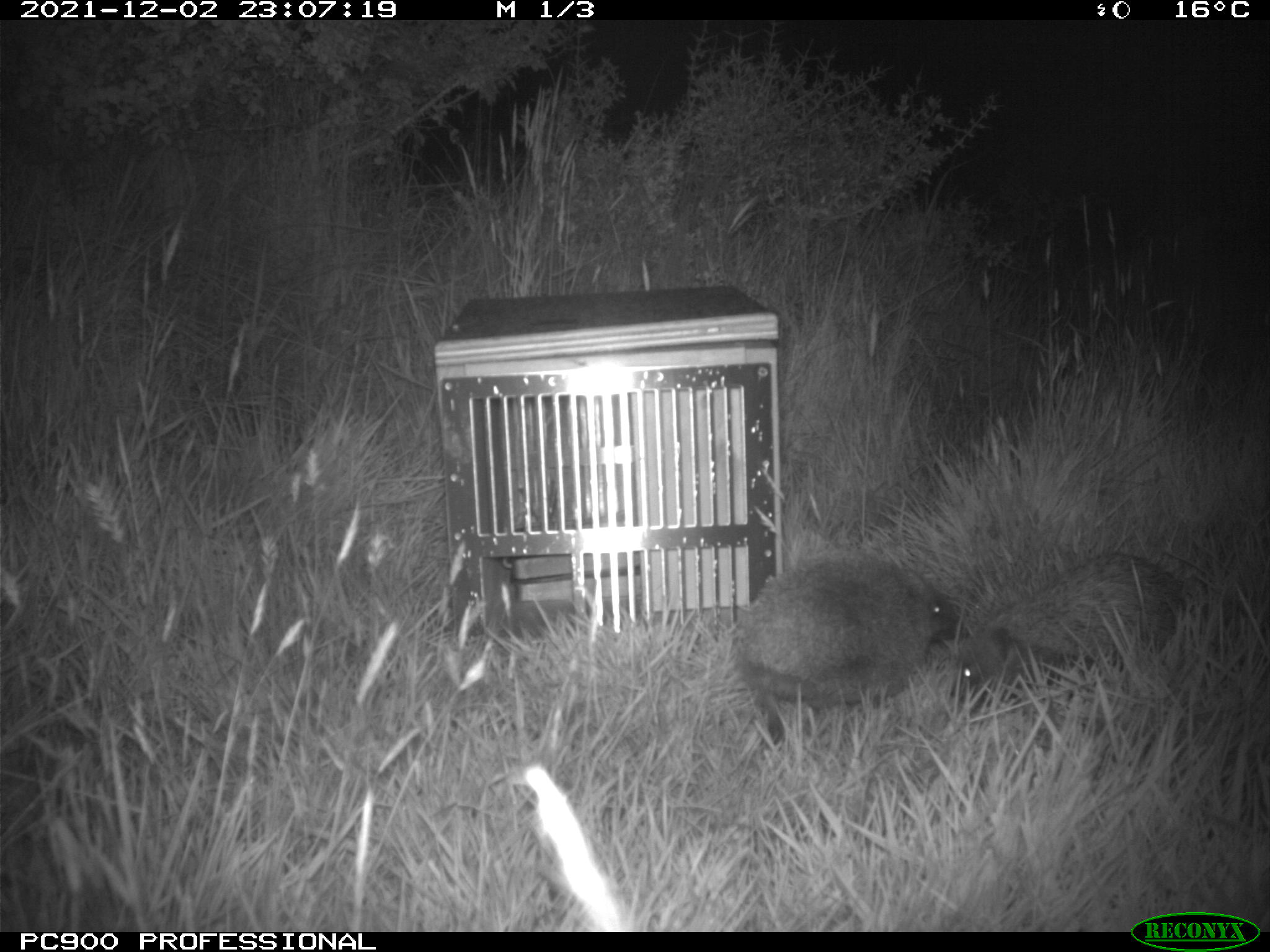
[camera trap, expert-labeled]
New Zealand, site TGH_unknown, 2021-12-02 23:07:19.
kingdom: Animalia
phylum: Chordata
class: Mammalia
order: Eulipotyphla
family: Erinaceidae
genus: Erinaceus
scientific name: Erinaceus europaeus europaeus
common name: european hedgehog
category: hedgehog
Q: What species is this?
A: Hedgehog (european hedgehog) (Erinaceus europaeus europaeus).